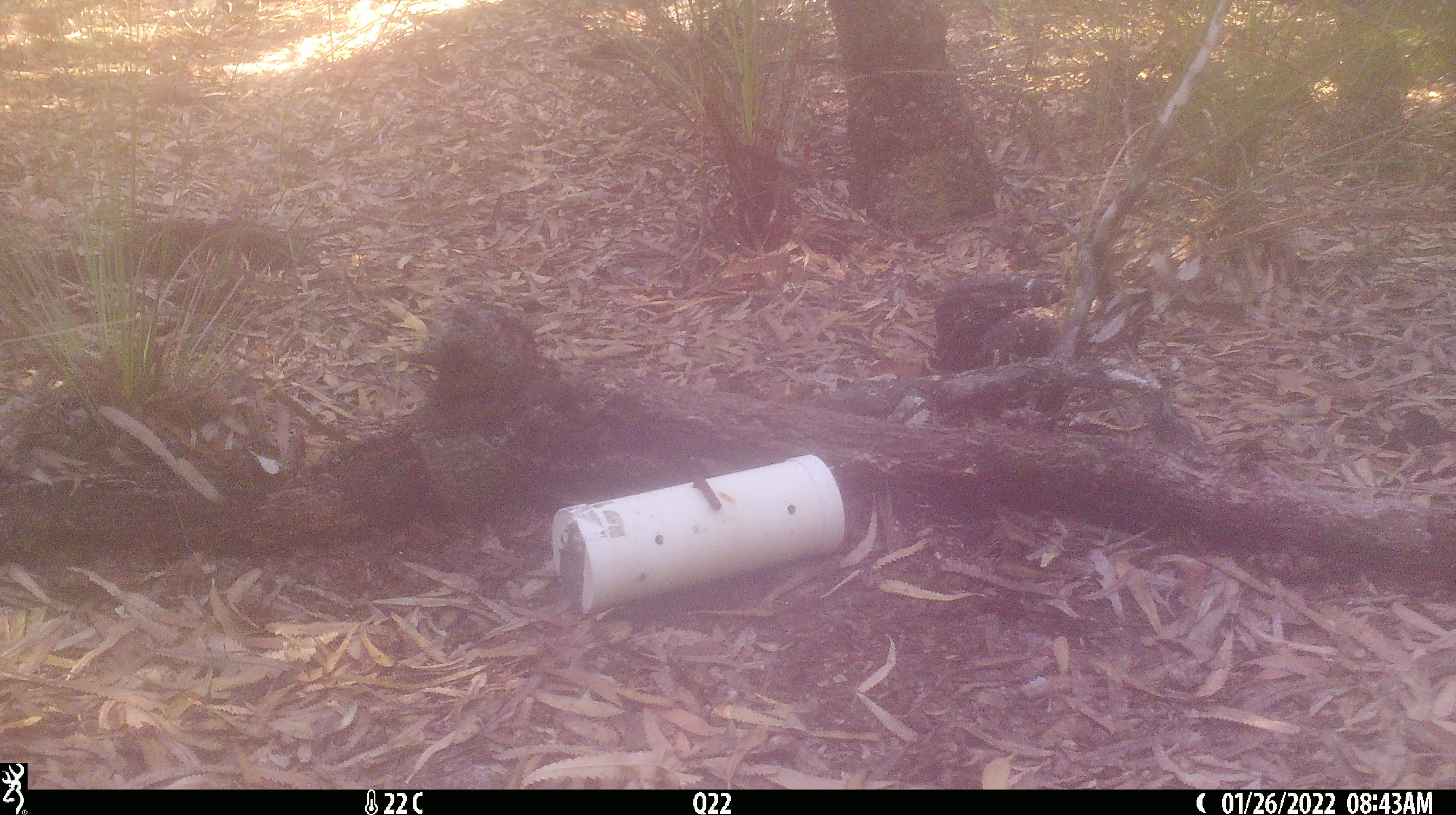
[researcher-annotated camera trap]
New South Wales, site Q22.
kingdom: Animalia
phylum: Chordata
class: Reptilia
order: Squamata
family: Varanidae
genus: Varanus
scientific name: Varanus varius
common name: lace monitor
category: goanna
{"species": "goanna (lace monitor) (Varanus varius)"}